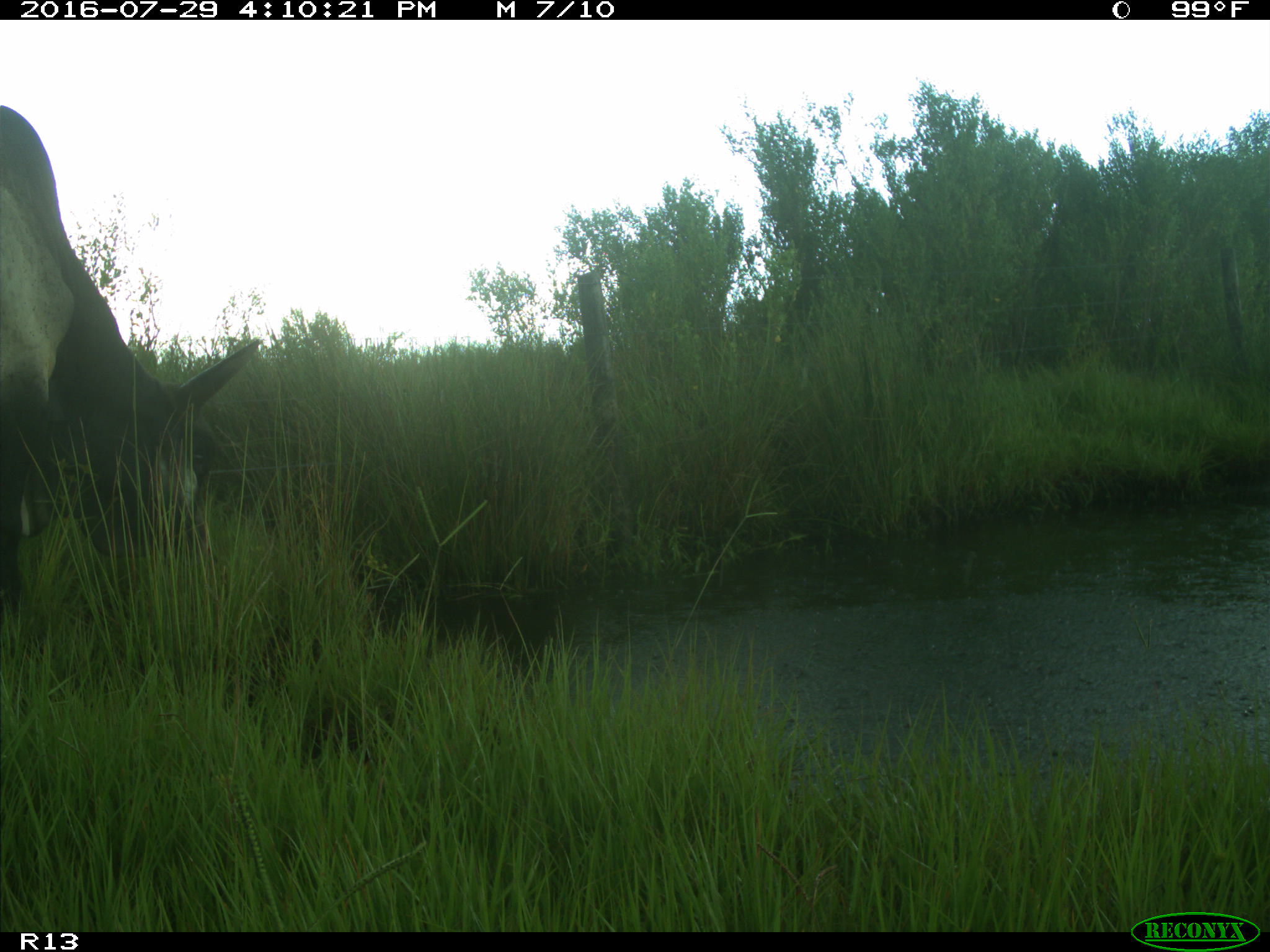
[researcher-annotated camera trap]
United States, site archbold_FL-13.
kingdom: Animalia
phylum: Chordata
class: Mammalia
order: Artiodactyla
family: Bovidae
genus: Bos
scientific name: Bos taurus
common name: domestic cow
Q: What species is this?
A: Bos taurus (domestic cow).